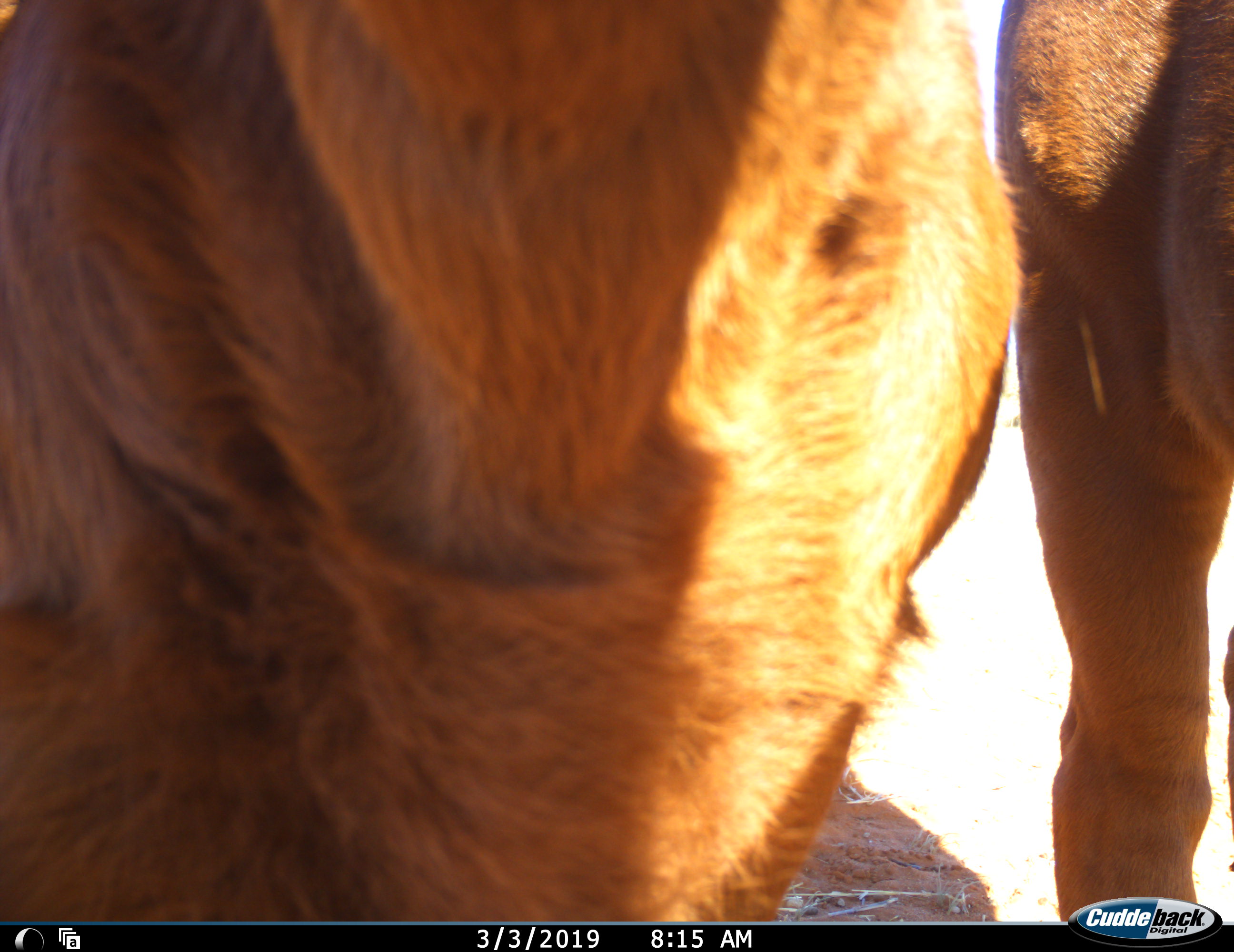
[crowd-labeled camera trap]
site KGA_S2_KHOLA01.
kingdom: Animalia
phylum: Chordata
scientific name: Vertebrata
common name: domestic animal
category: domesticanimal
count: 2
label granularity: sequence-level